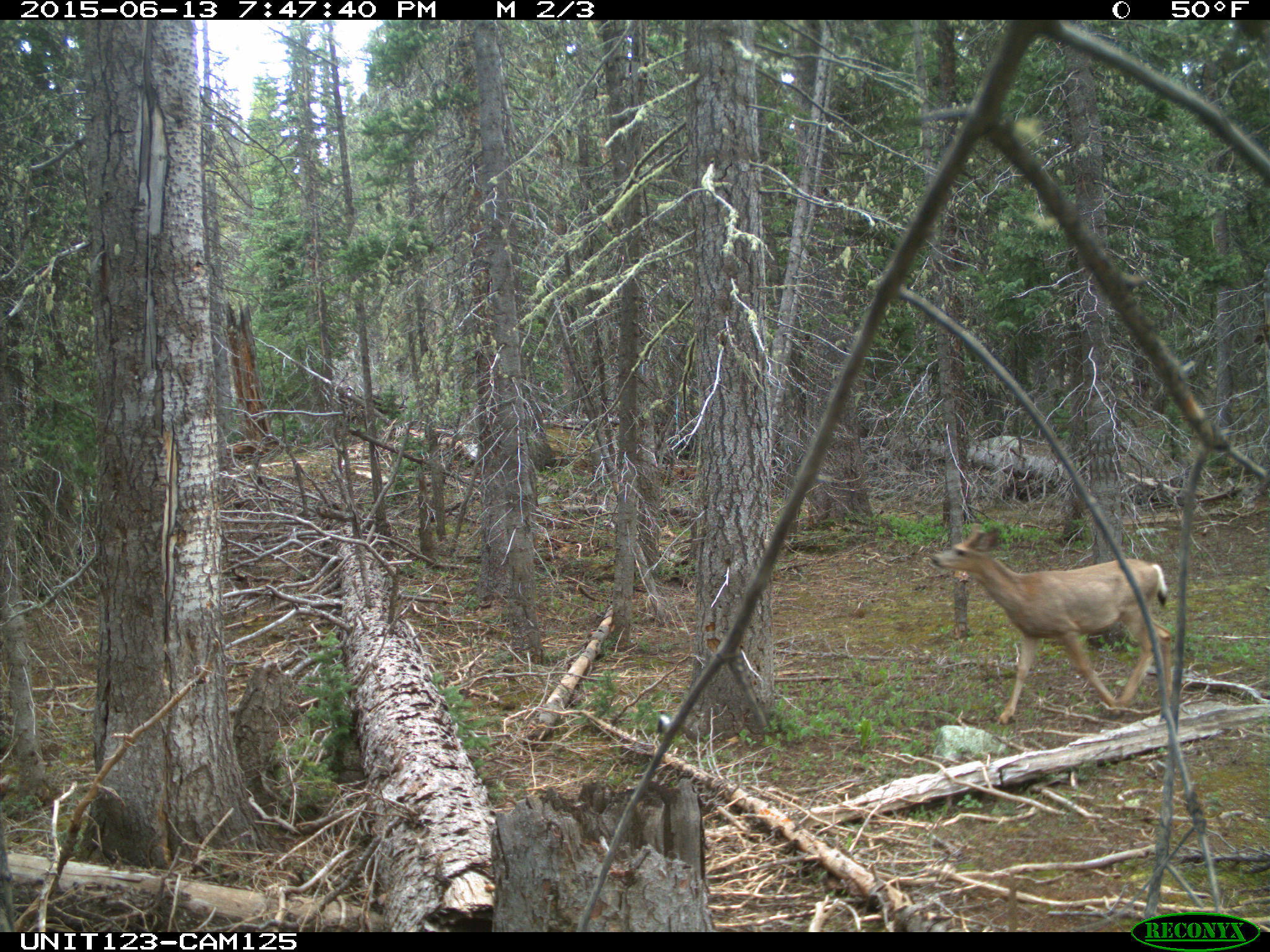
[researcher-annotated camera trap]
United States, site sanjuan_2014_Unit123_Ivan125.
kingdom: Animalia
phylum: Chordata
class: Mammalia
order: Artiodactyla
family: Cervidae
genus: Odocoileus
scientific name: Odocoileus hemionus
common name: mule deer